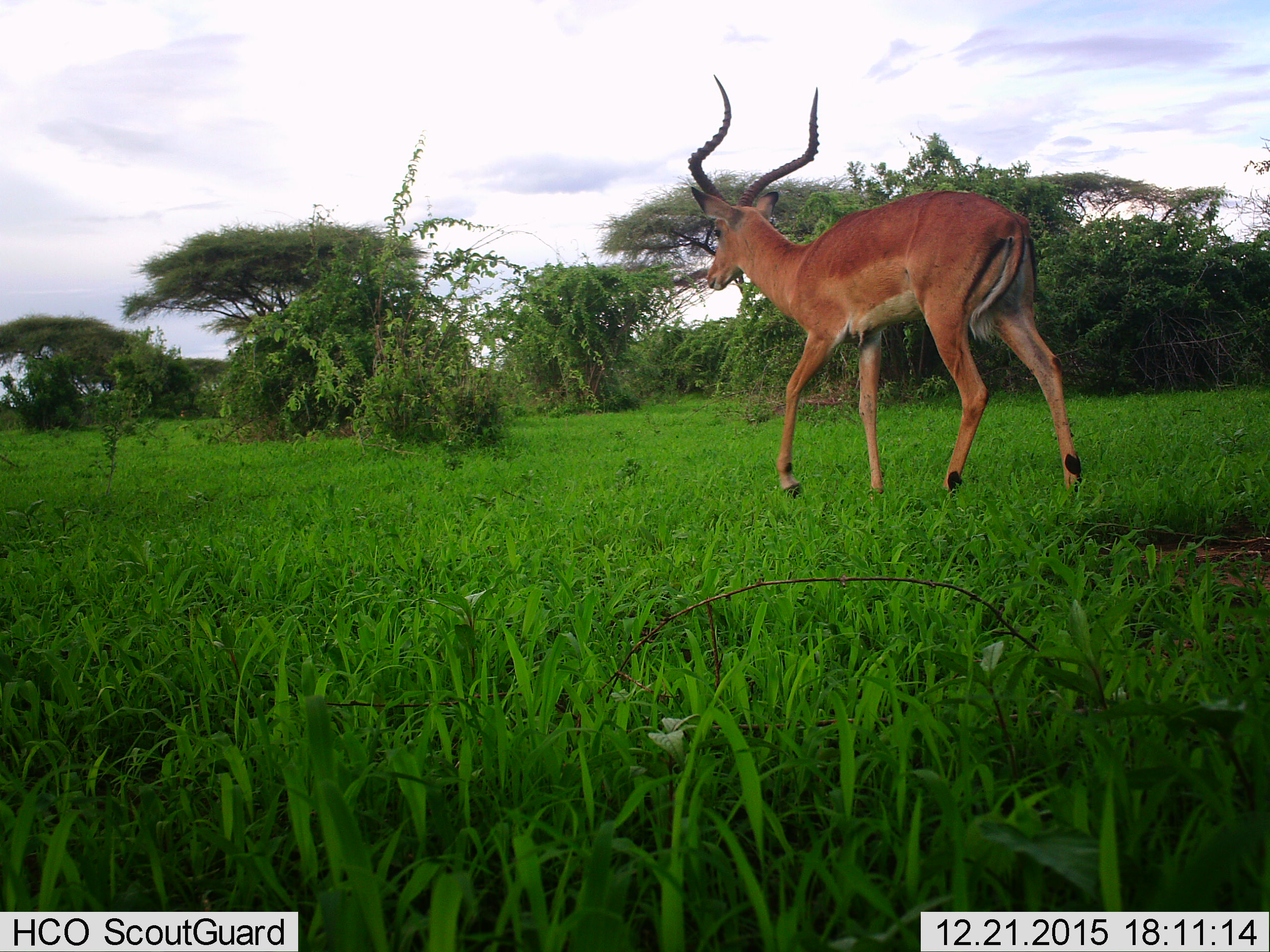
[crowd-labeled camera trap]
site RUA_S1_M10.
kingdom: Animalia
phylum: Chordata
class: Mammalia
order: Artiodactyla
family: Bovidae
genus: Aepyceros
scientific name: Aepyceros melampus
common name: impala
Impala (Aepyceros melampus), count 1. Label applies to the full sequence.